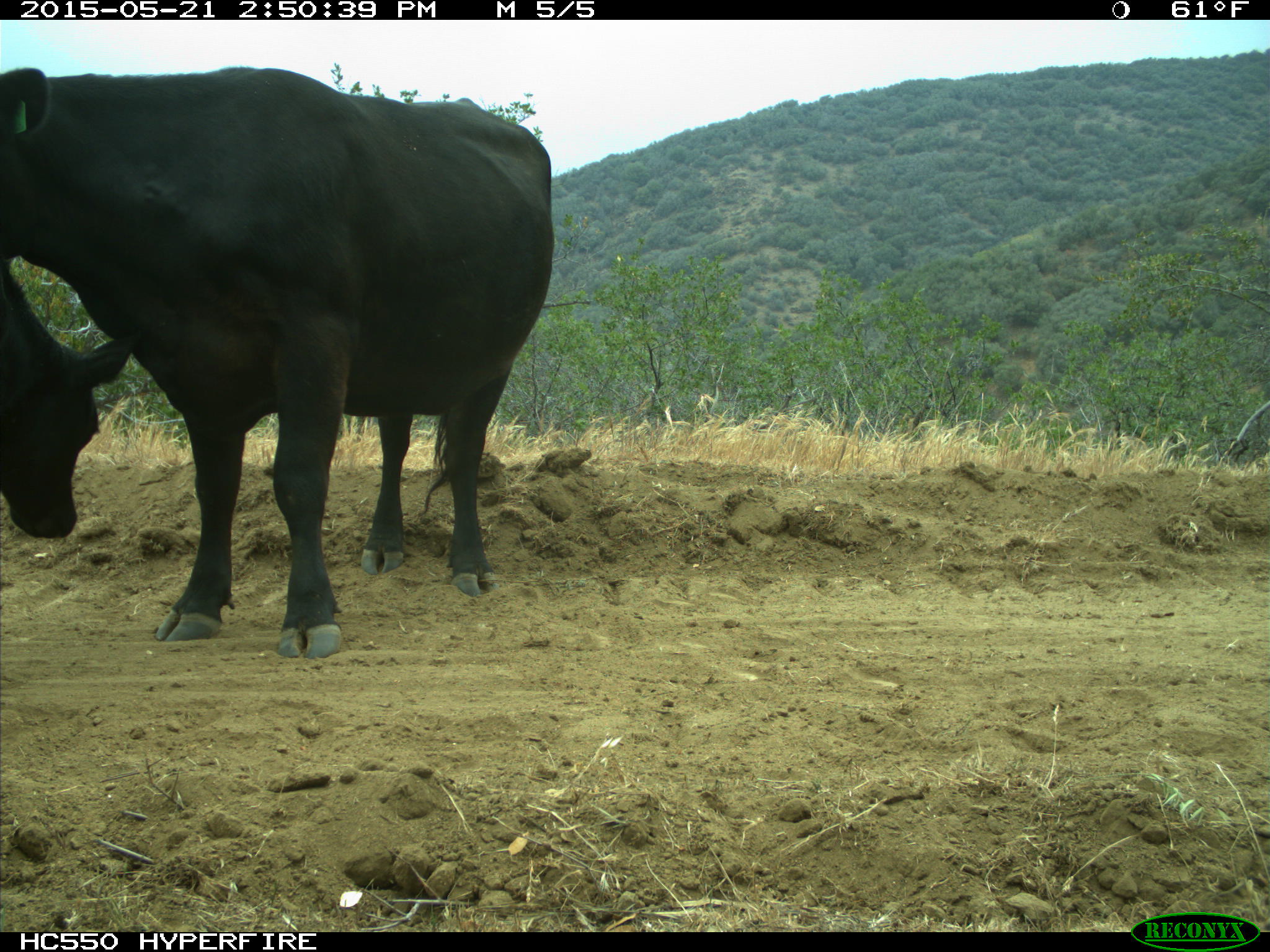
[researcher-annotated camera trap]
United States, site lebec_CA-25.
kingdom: Animalia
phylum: Chordata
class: Mammalia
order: Artiodactyla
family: Bovidae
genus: Bos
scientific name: Bos taurus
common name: domestic cow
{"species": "Bos taurus (domestic cow)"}